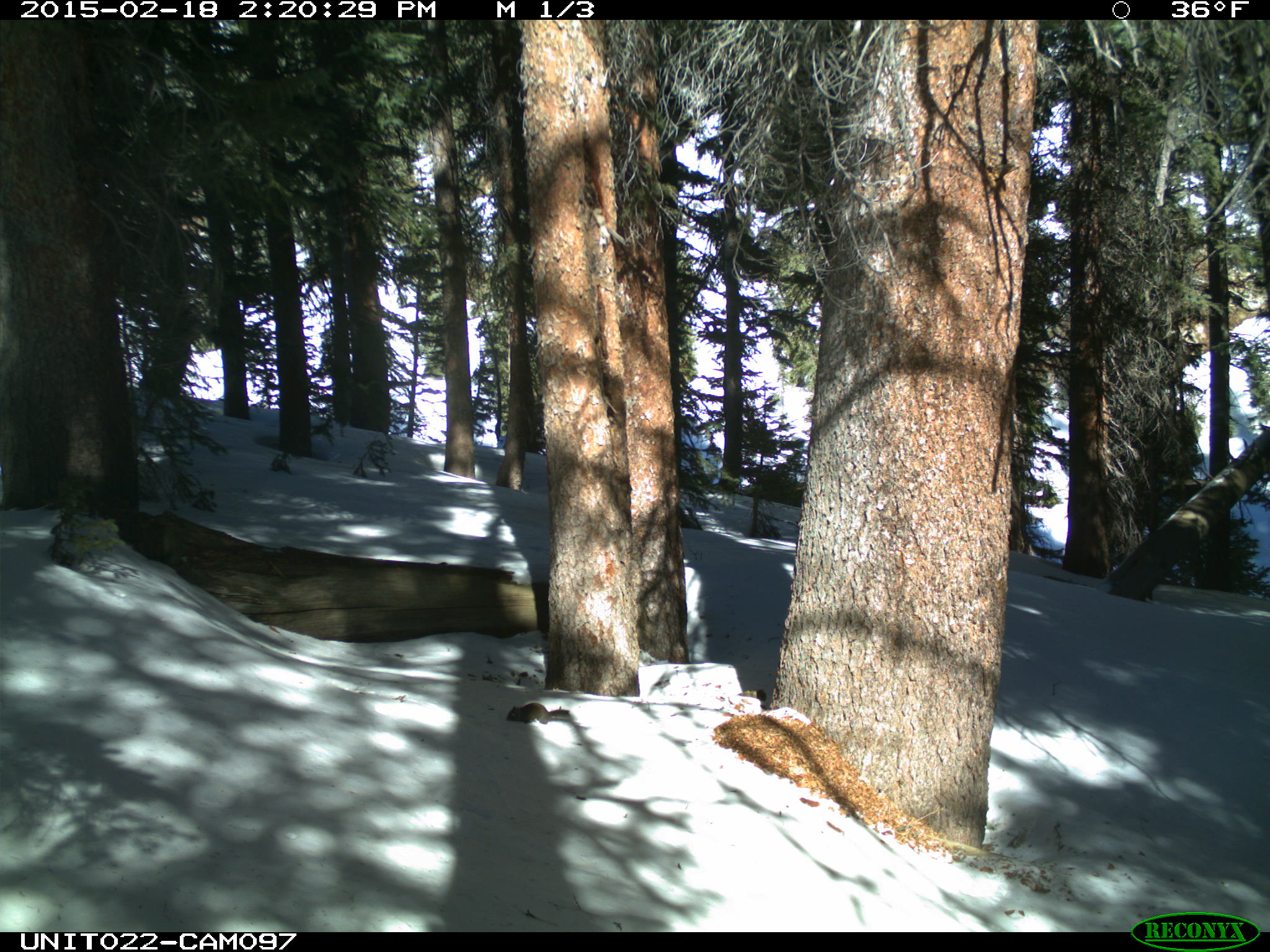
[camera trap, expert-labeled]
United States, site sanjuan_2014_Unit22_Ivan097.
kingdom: Animalia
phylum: Chordata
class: Mammalia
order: Rodentia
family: Sciuridae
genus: Tamiasciurus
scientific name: Tamiasciurus hudsonicus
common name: american red squirrel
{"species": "Tamiasciurus hudsonicus (american red squirrel)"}